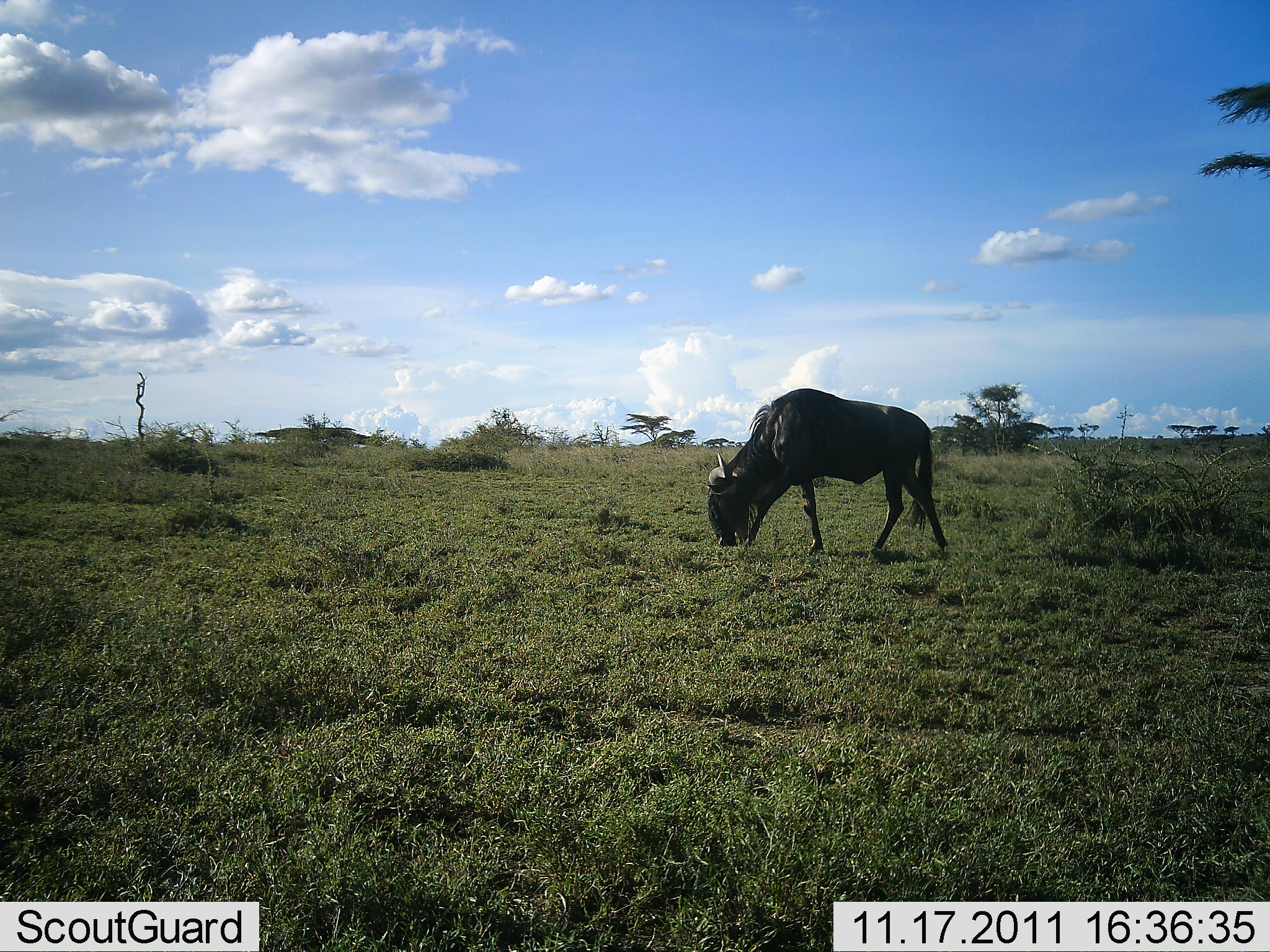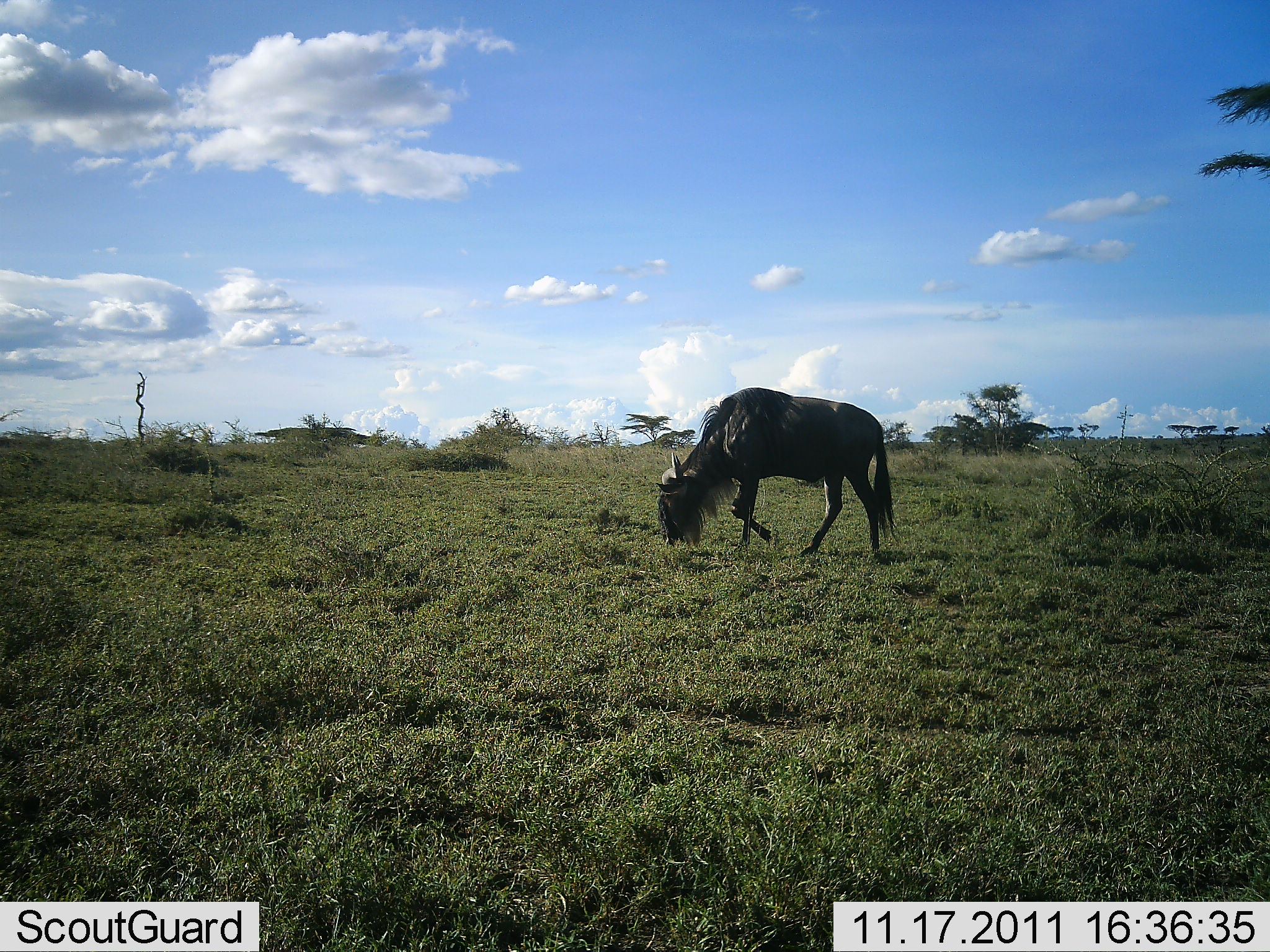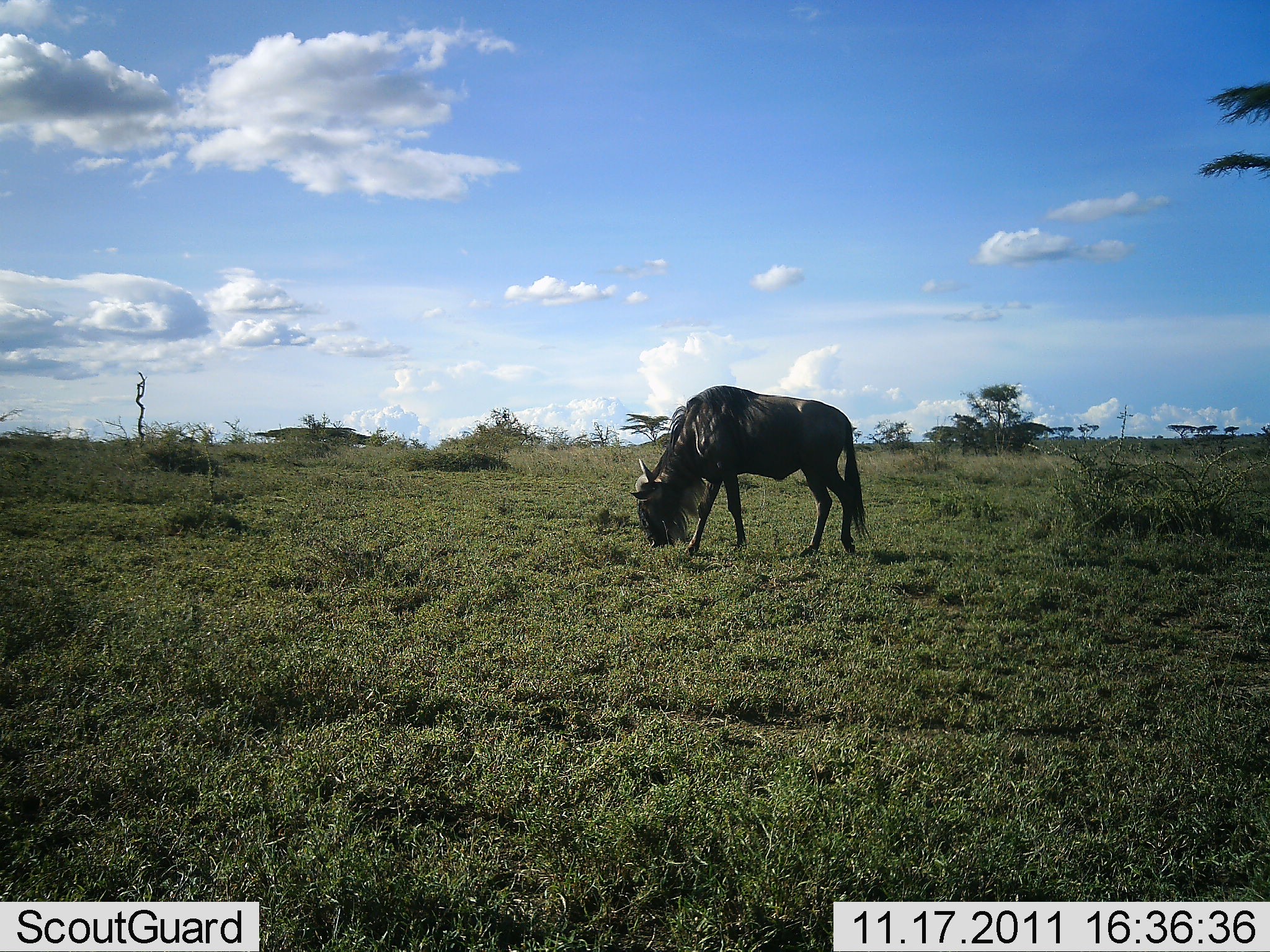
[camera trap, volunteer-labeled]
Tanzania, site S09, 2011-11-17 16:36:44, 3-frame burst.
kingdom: Animalia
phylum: Chordata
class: Mammalia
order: Artiodactyla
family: Bovidae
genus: Connochaetes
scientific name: Connochaetes taurinus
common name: blue wildebeest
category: wildebeest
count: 1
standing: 0%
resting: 0%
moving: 38%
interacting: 0%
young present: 0%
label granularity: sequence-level